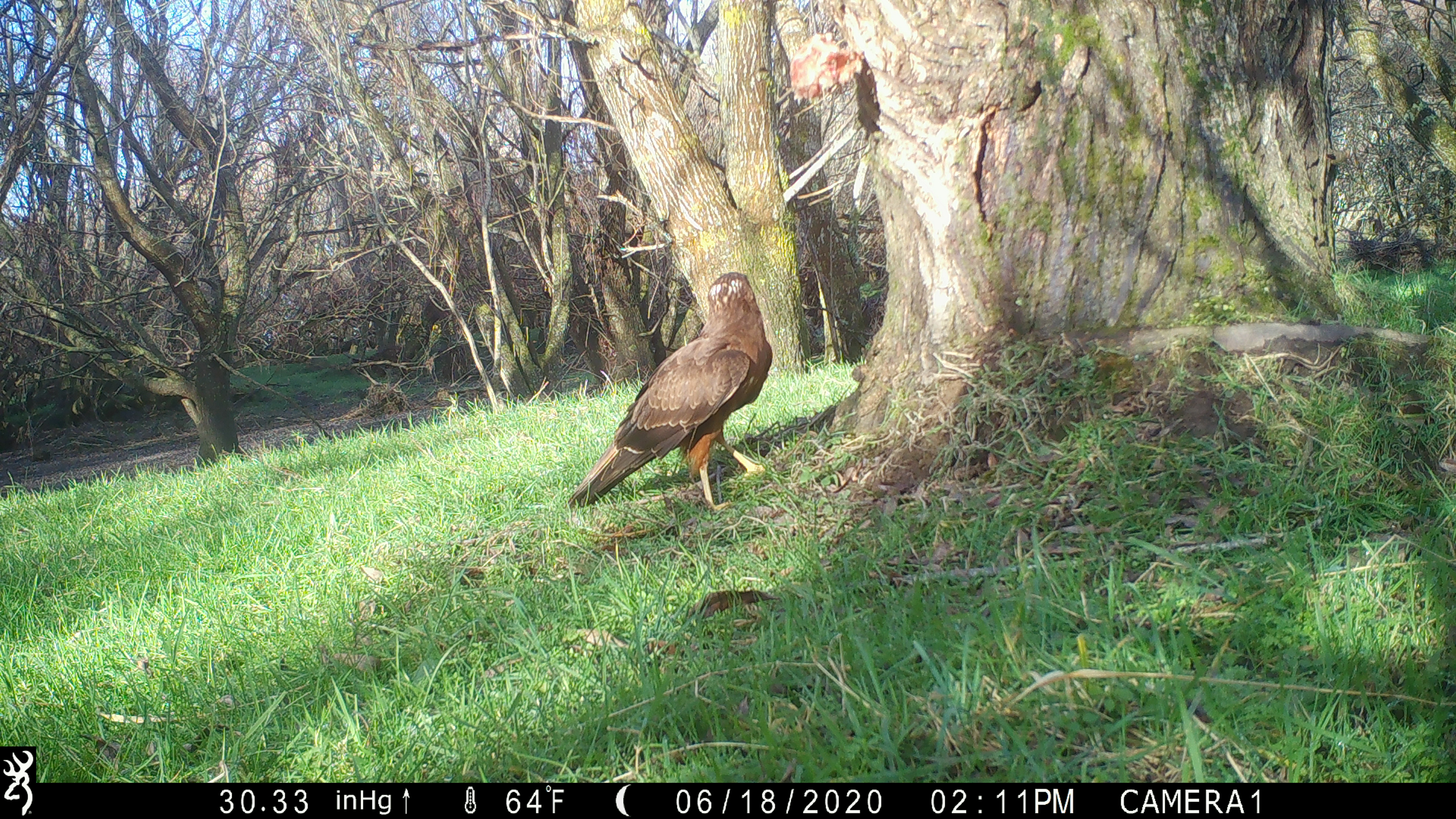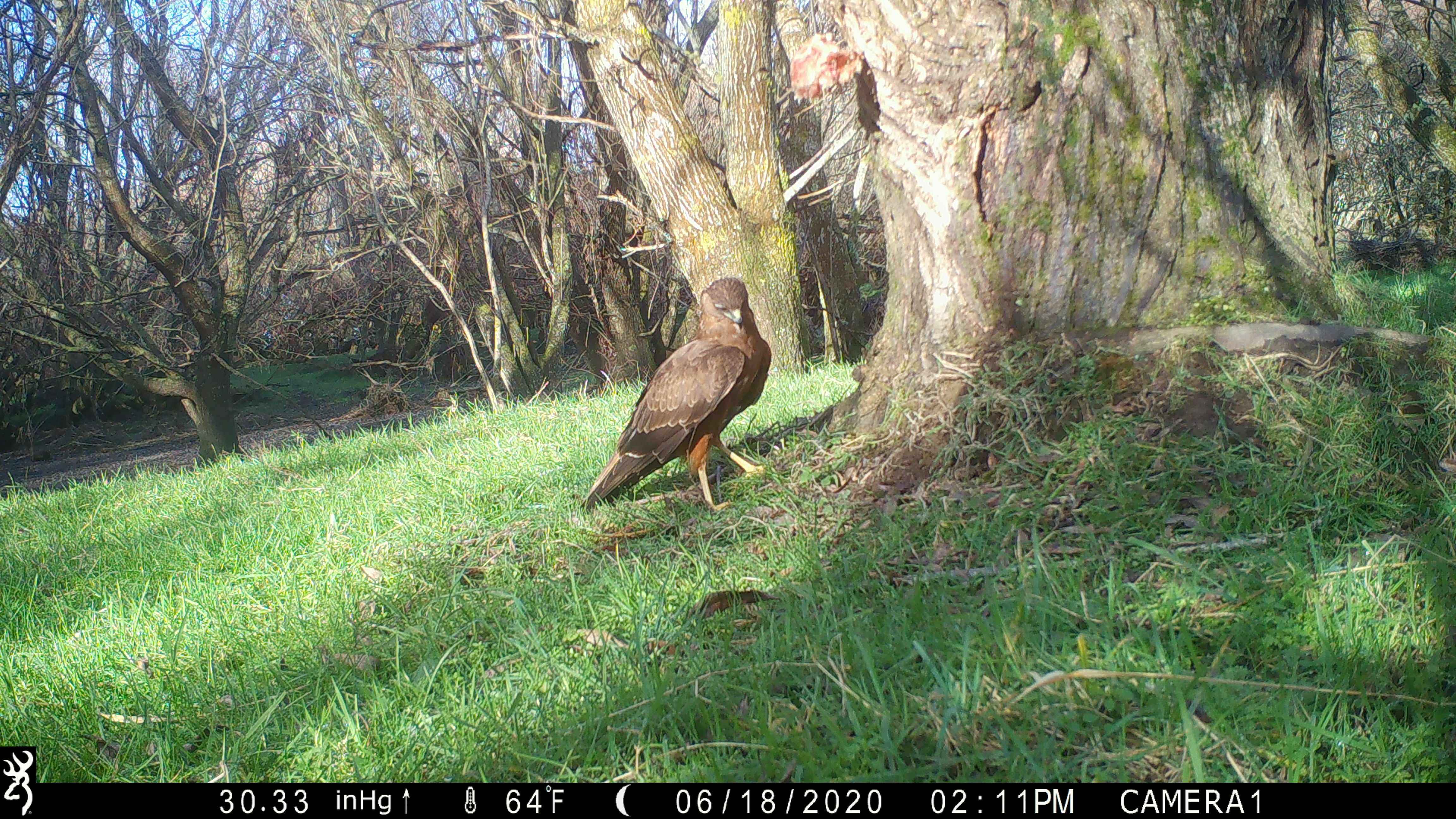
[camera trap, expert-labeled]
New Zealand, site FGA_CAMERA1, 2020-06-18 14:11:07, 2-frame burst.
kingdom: Animalia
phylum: Chordata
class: Aves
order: Accipitriformes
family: Accipitridae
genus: Circus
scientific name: Circus approximans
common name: swamp harrier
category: harrier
Harrier (swamp harrier) (Circus approximans).